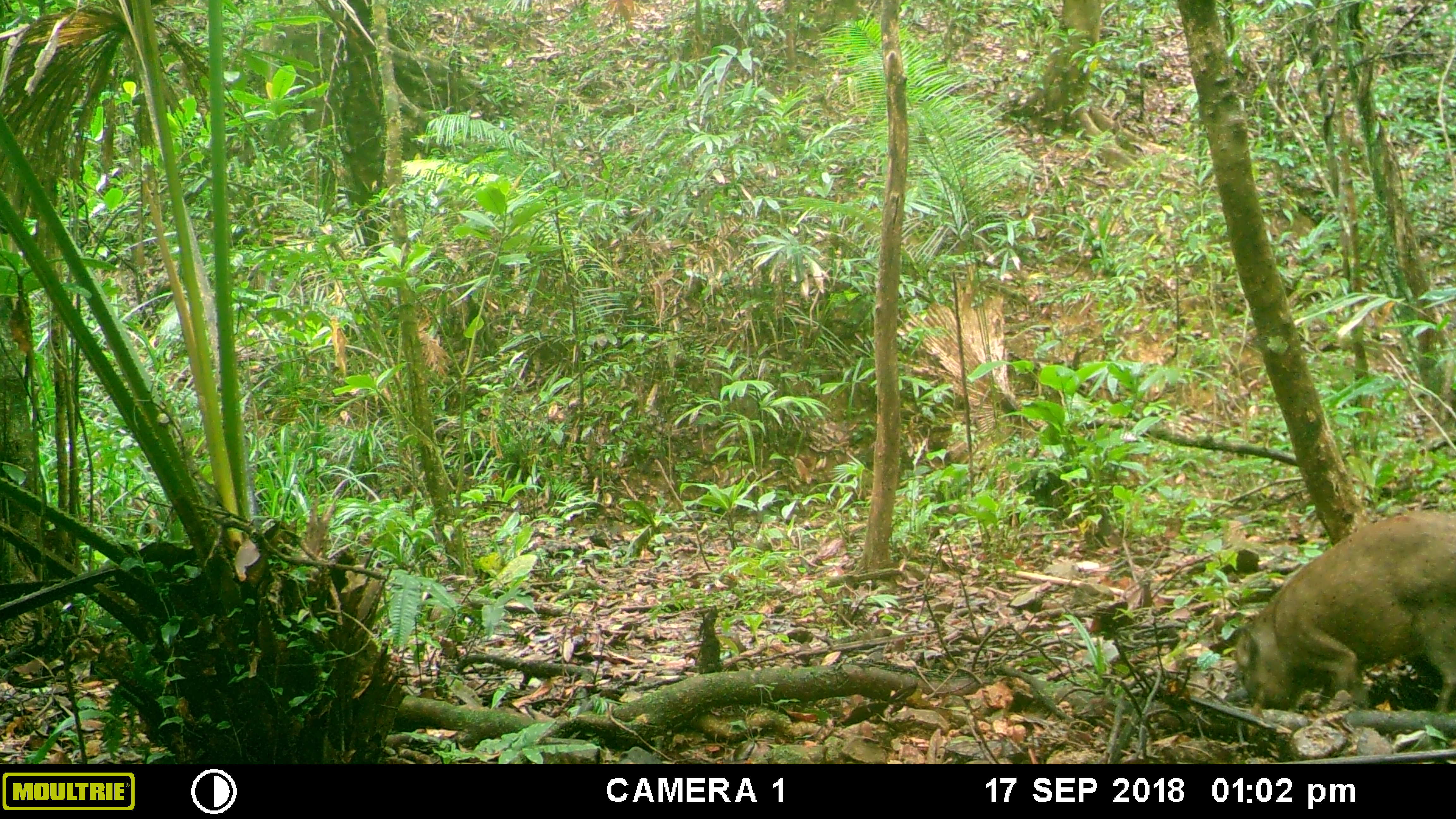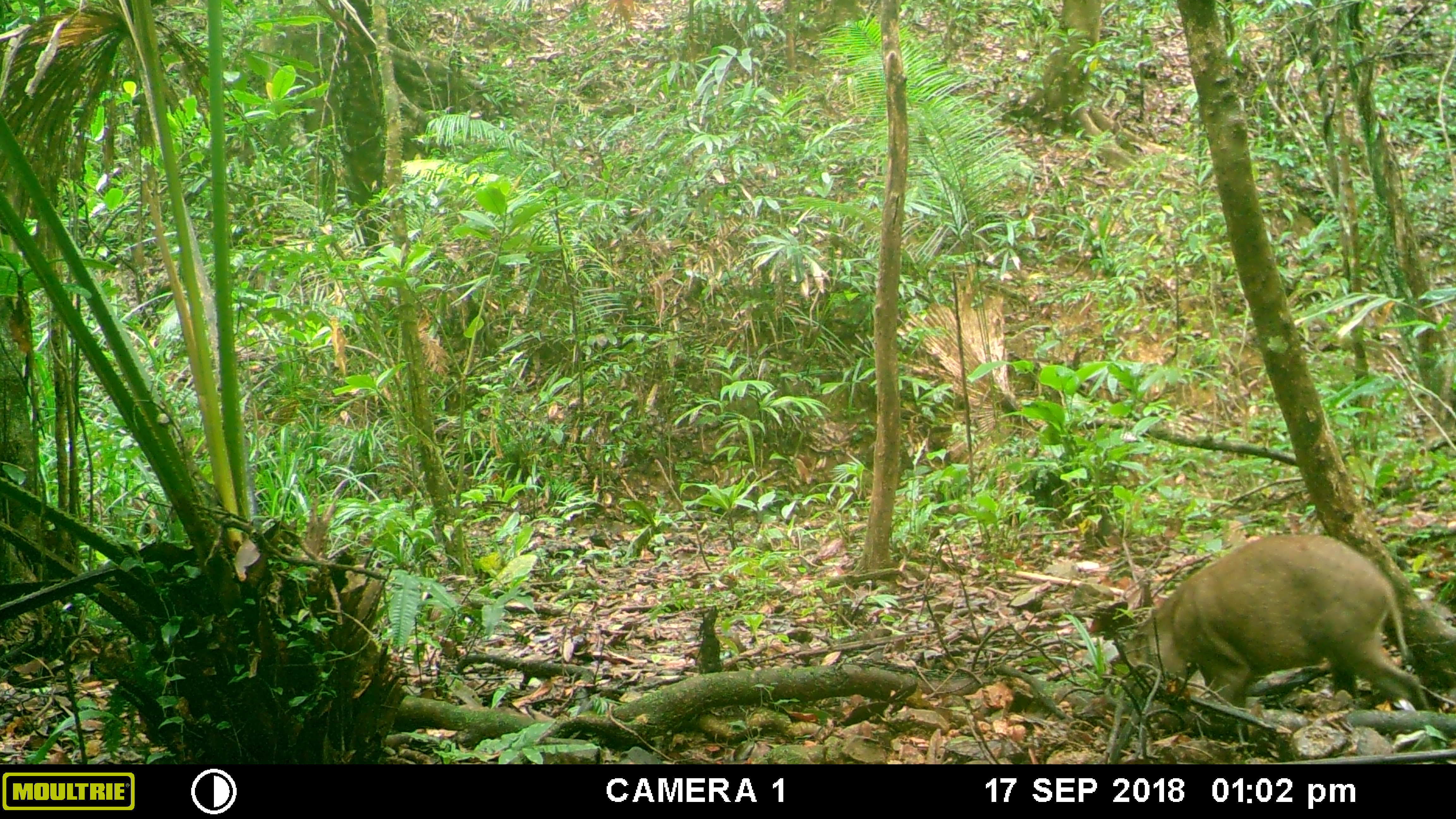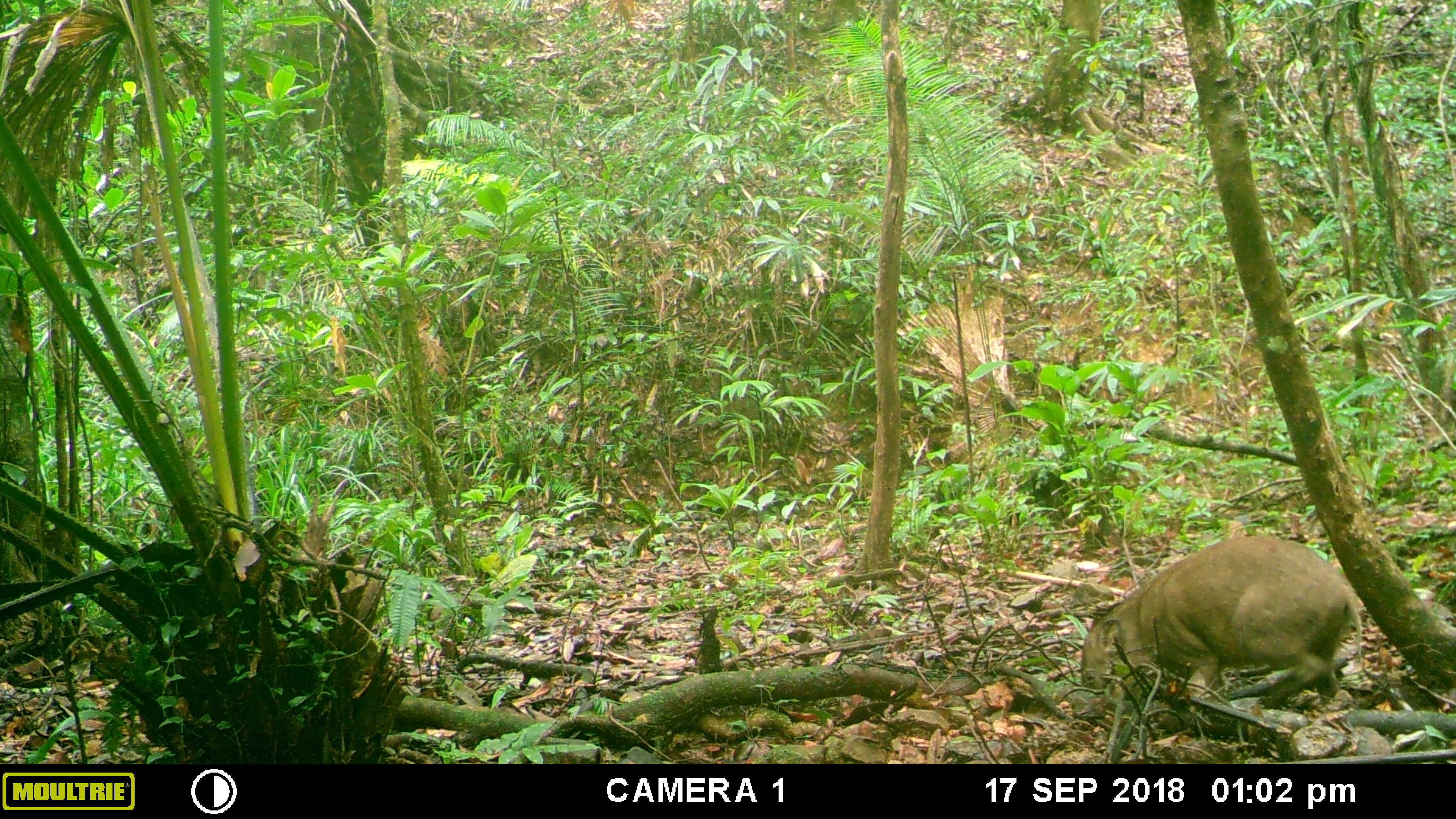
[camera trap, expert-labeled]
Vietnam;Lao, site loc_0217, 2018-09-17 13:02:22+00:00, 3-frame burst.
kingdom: Animalia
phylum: Chordata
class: Mammalia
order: Artiodactyla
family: Suidae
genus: Sus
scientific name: Sus scrofa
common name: eurasian wild pig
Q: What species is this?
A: Eurasian wild pig (Sus scrofa).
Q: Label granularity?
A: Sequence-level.